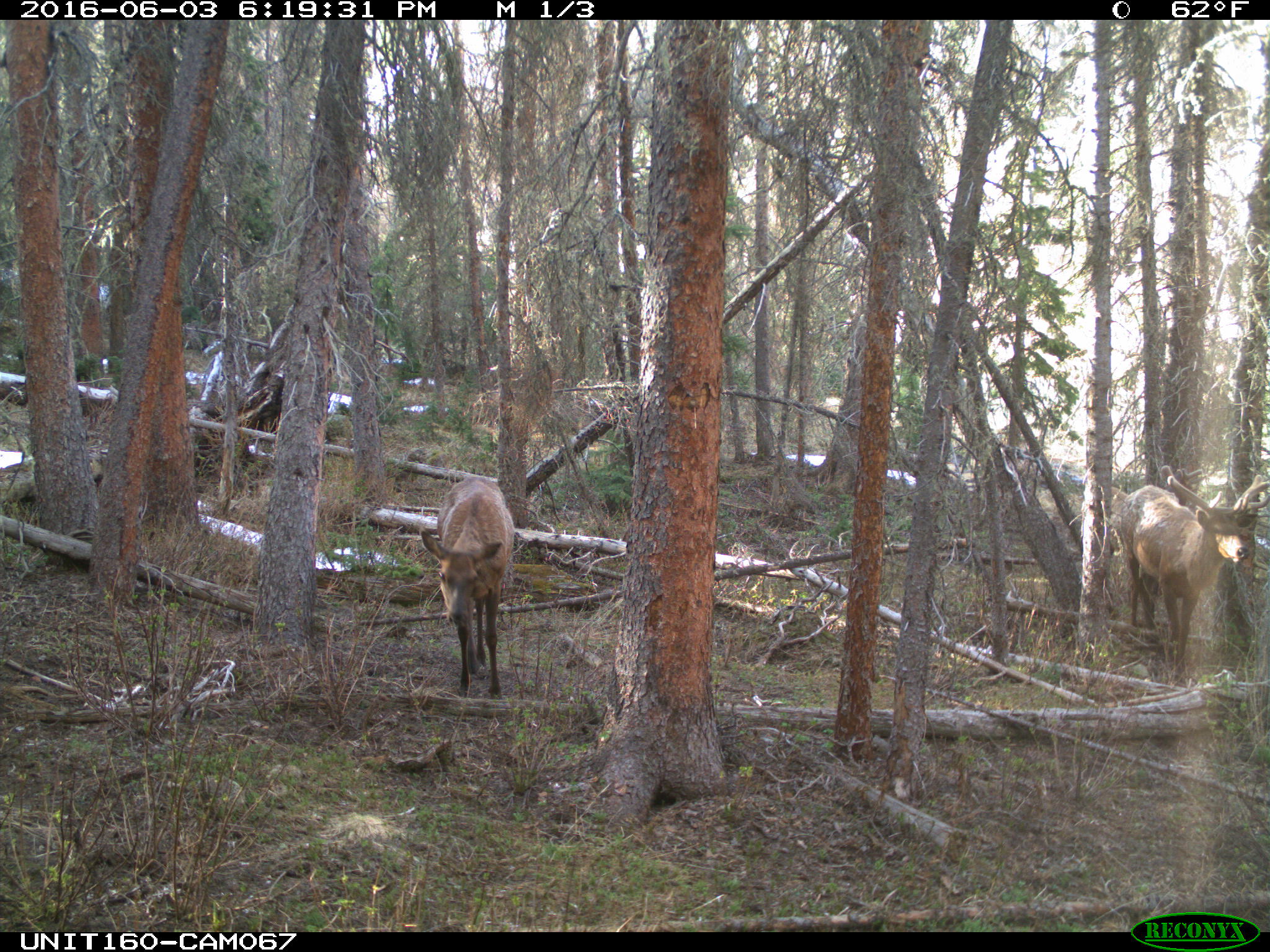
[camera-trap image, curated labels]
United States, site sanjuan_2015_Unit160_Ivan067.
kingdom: Animalia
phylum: Chordata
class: Mammalia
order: Artiodactyla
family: Cervidae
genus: Cervus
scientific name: Cervus elaphus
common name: red deer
Cervus elaphus (red deer).